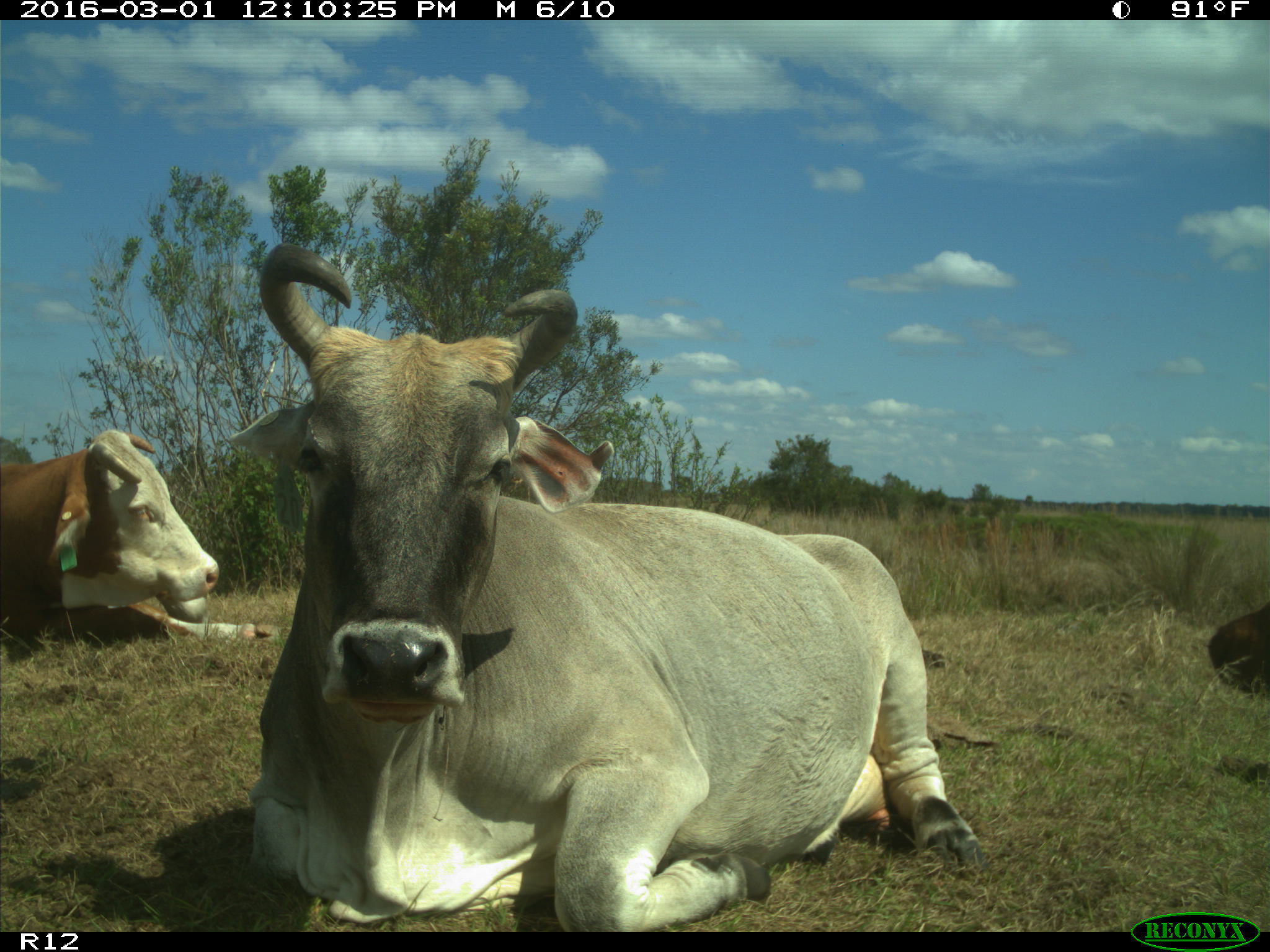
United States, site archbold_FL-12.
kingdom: Animalia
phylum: Chordata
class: Mammalia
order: Artiodactyla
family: Bovidae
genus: Bos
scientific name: Bos taurus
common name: domestic cow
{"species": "Bos taurus (domestic cow)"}